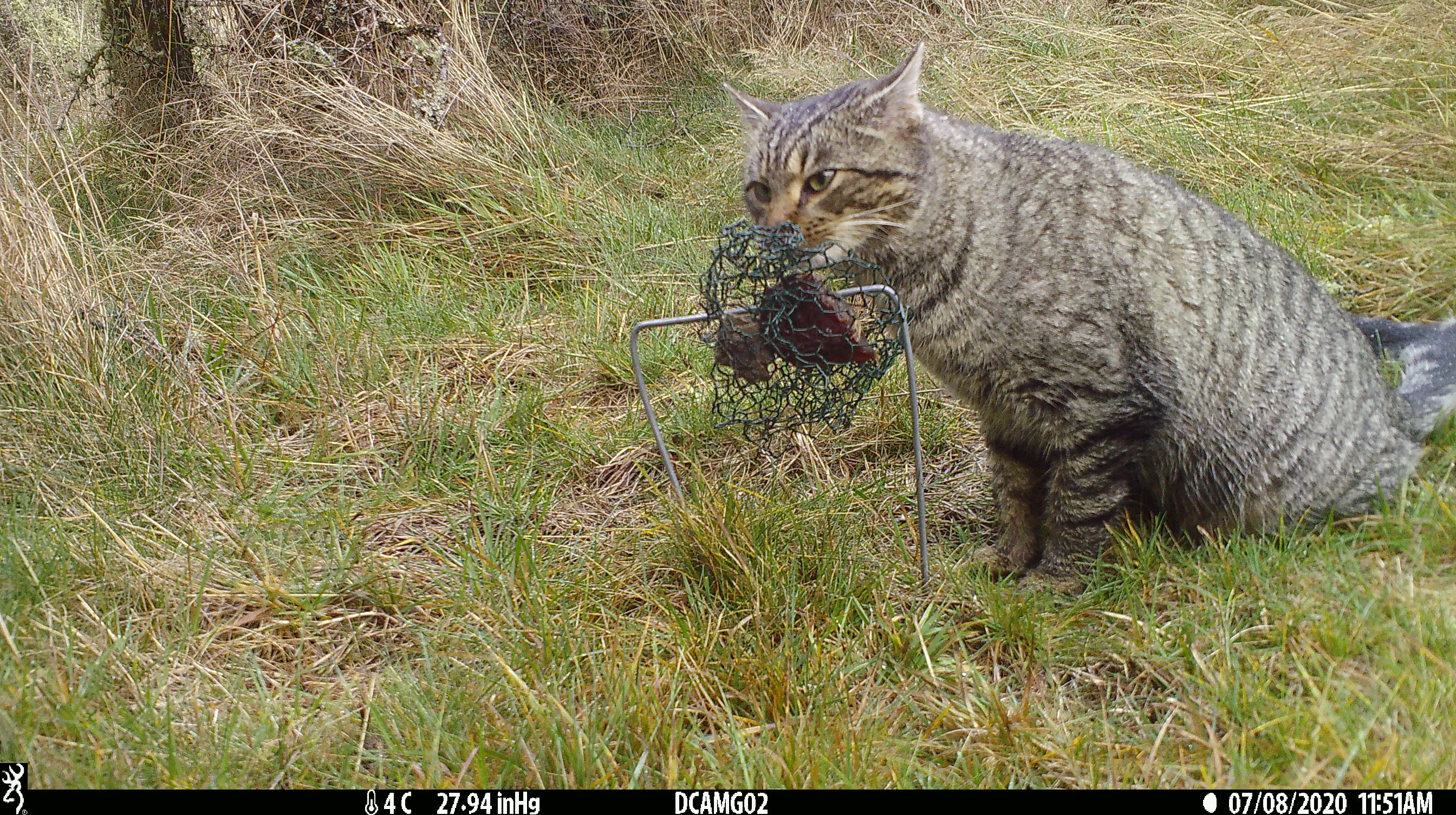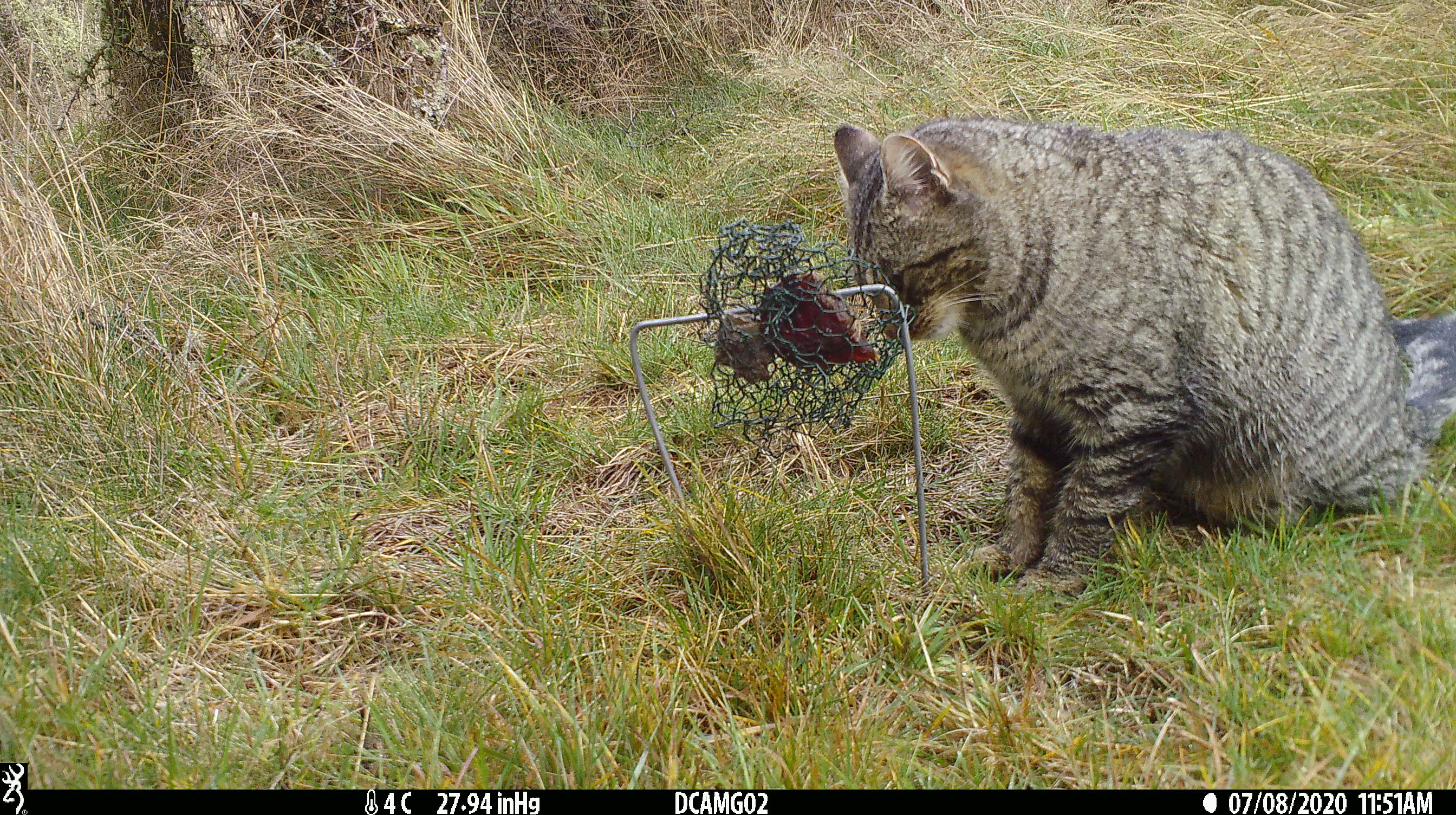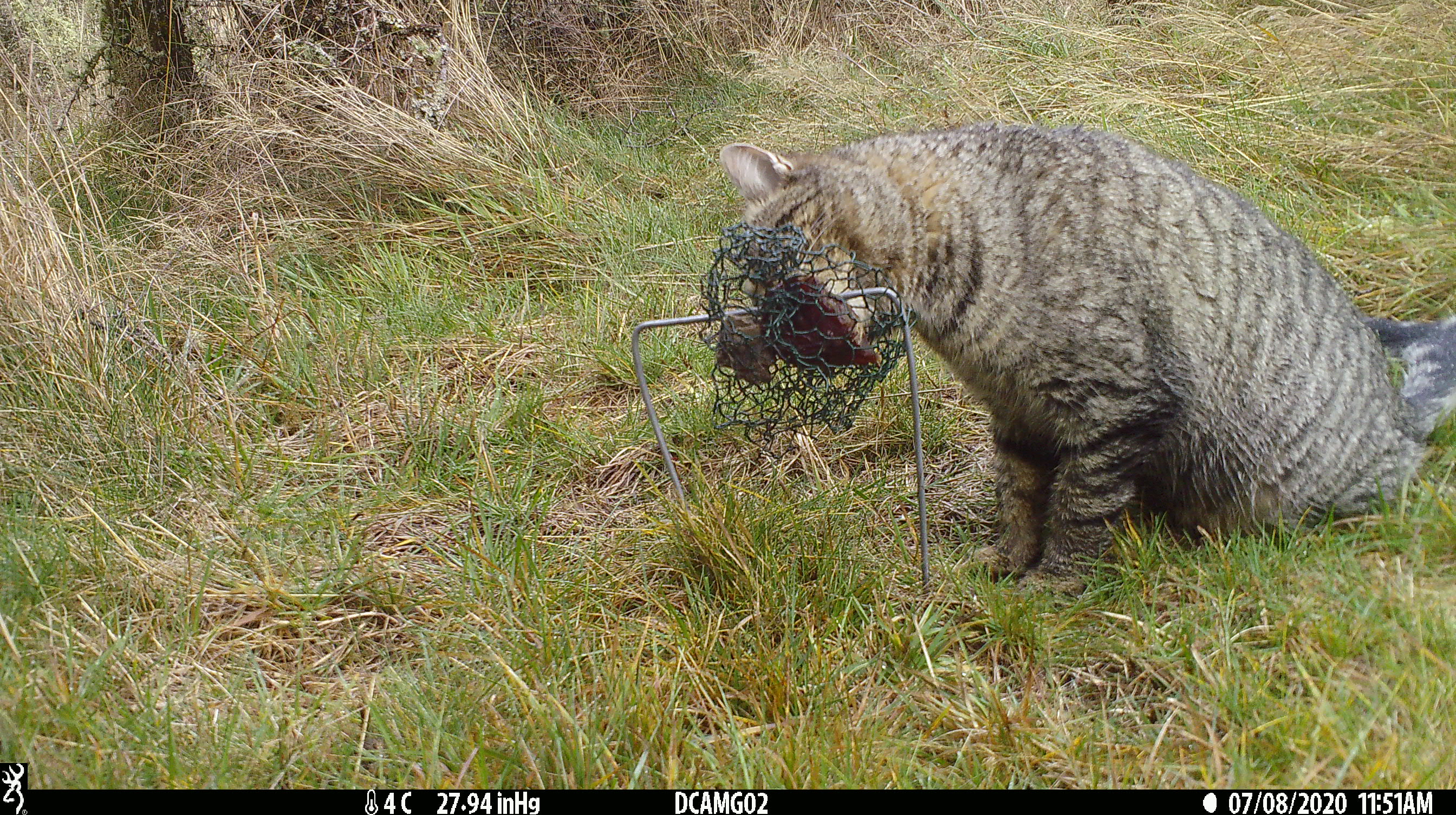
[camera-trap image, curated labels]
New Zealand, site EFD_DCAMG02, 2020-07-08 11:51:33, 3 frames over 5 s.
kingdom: Animalia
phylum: Chordata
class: Mammalia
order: Carnivora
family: Felidae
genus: Felis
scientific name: Felis catus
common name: domestic cat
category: cat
Cat (domestic cat) (Felis catus).